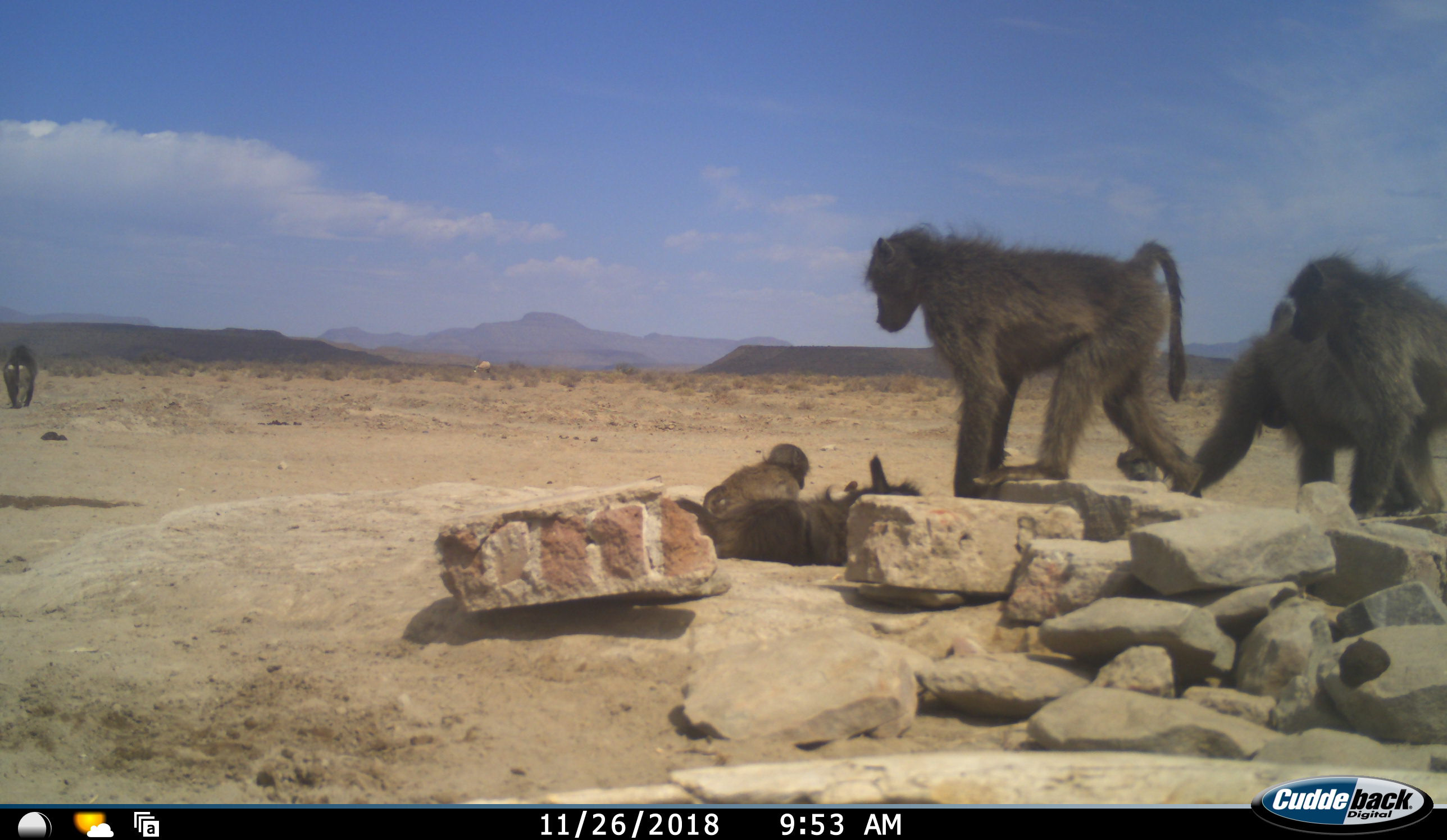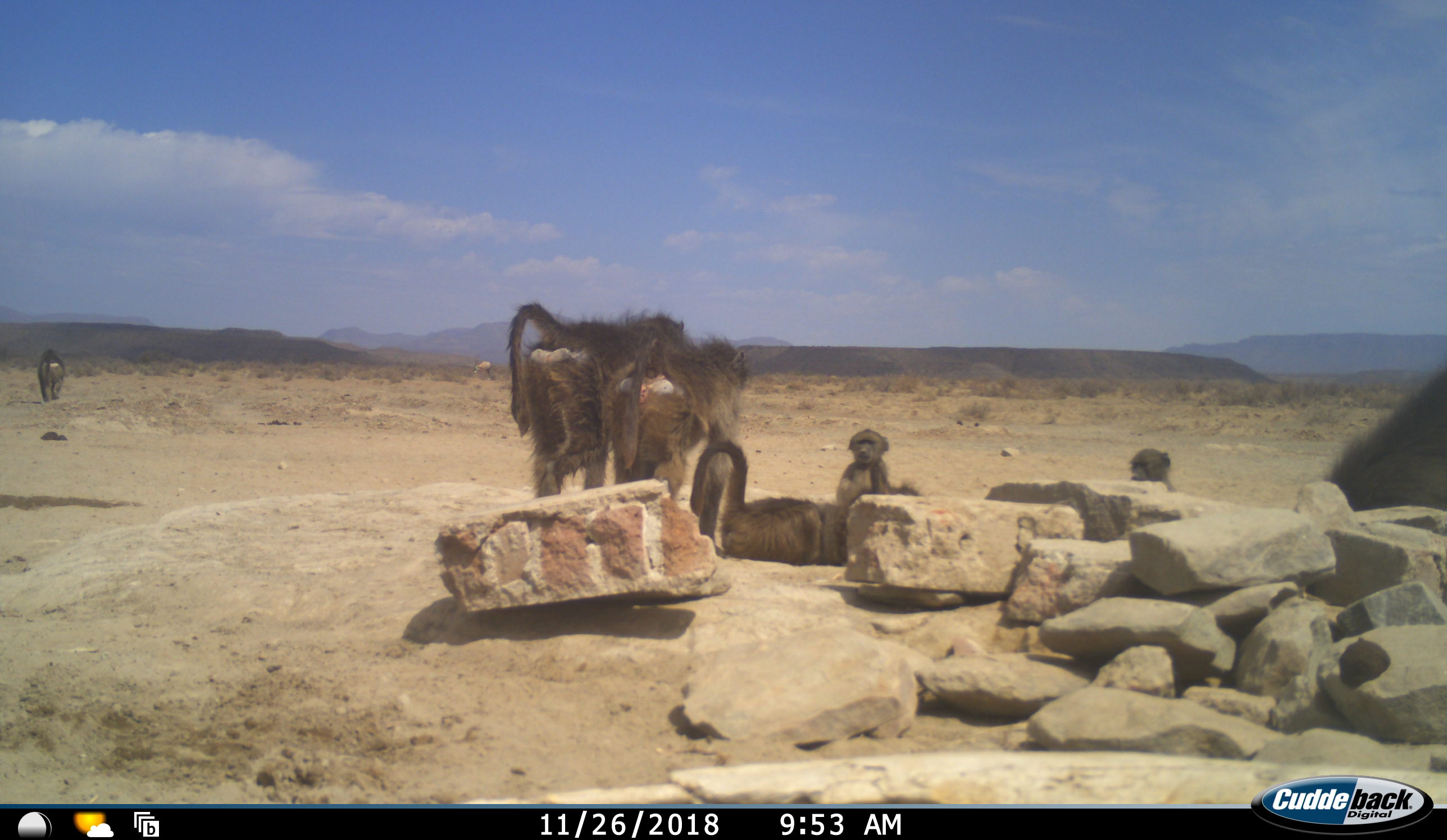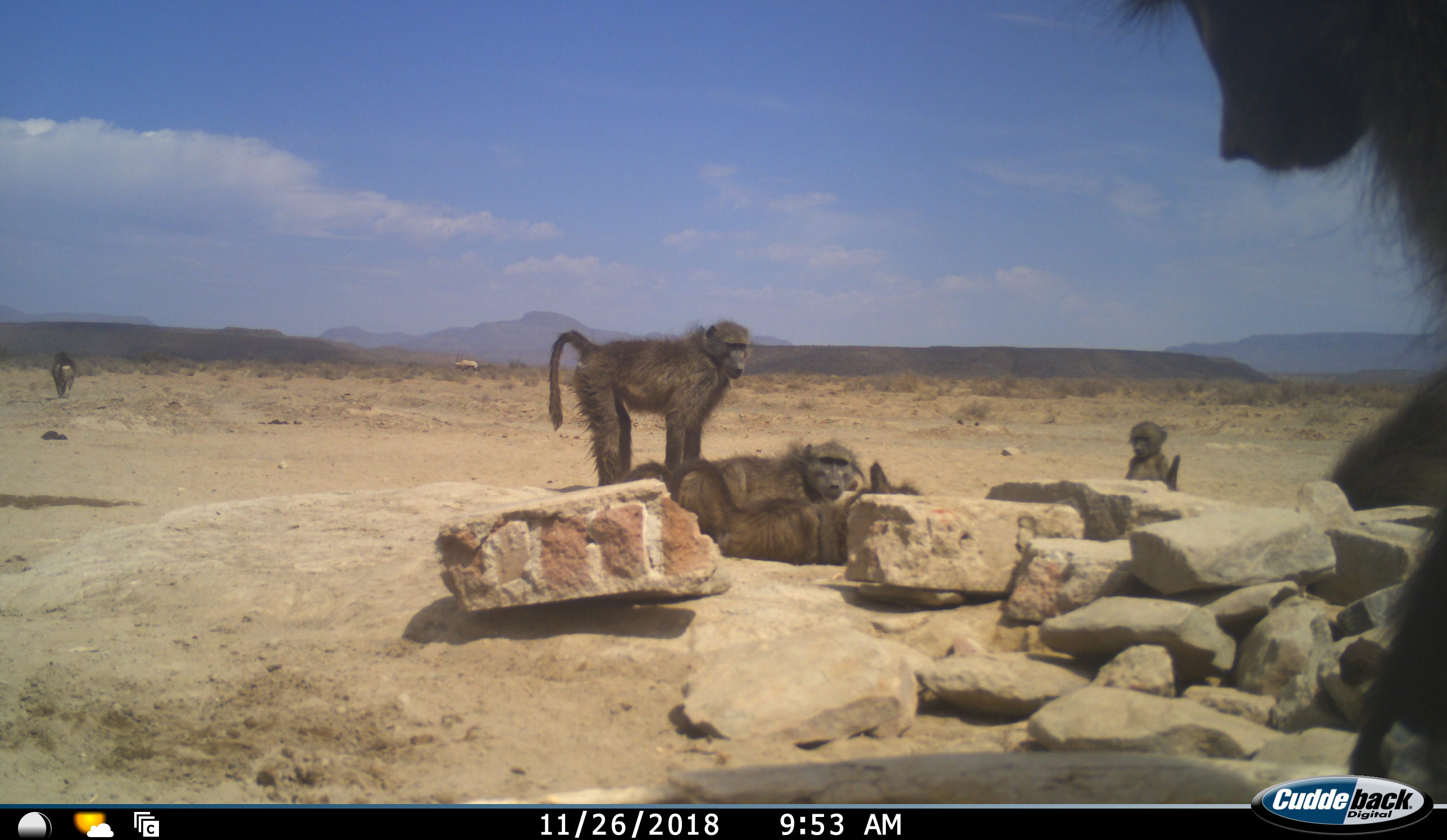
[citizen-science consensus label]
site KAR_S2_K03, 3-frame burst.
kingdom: Animalia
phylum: Chordata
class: Mammalia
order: Primates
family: Cercopithecidae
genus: Papio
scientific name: Papio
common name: baboon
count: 8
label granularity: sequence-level